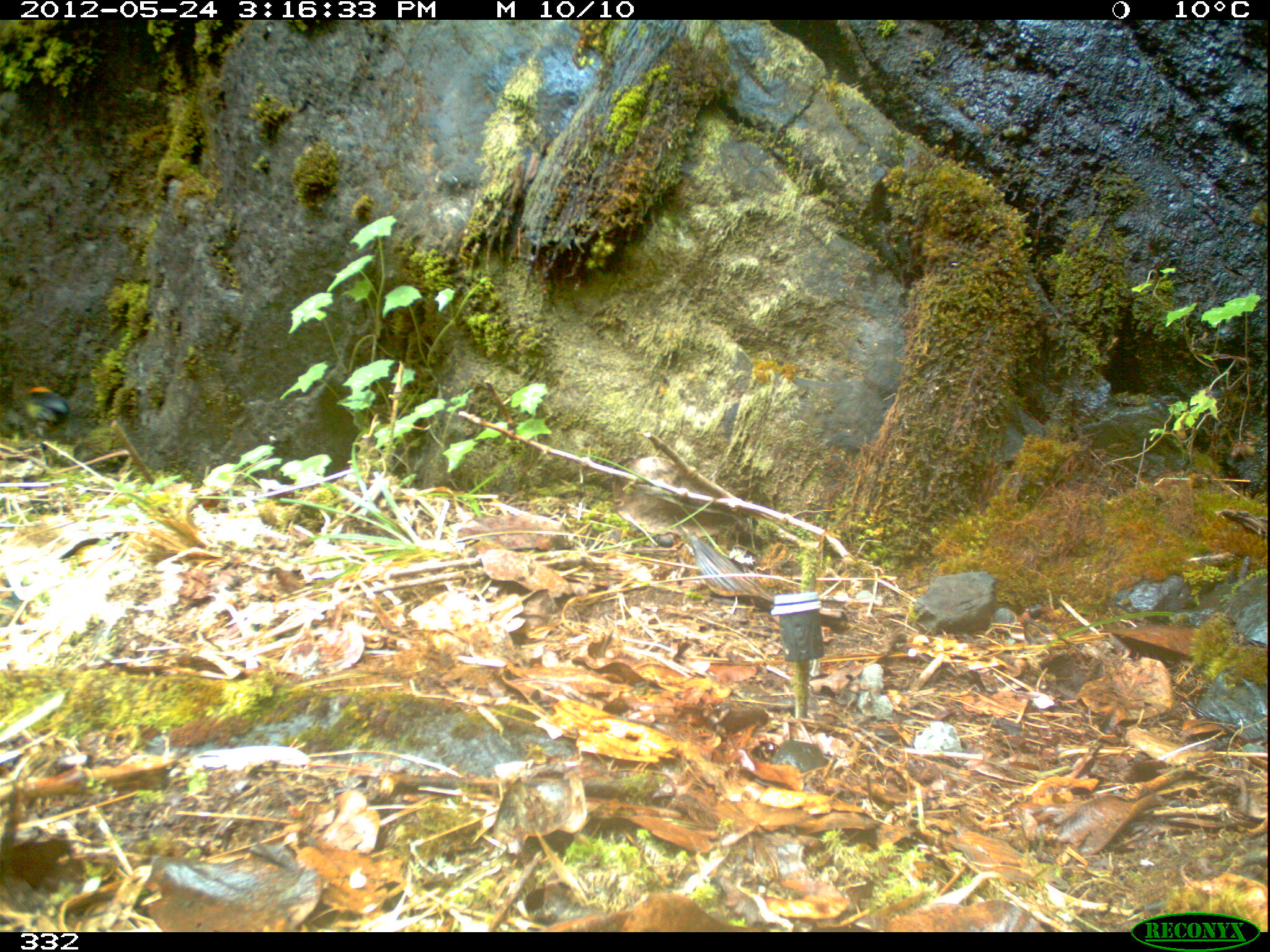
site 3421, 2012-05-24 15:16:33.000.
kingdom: Animalia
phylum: Chordata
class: Aves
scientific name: Aves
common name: bird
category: unknown bird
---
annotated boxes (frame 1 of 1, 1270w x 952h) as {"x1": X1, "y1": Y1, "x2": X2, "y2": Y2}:
unknown bird: {"x1": 20, "y1": 383, "x2": 70, "y2": 465}